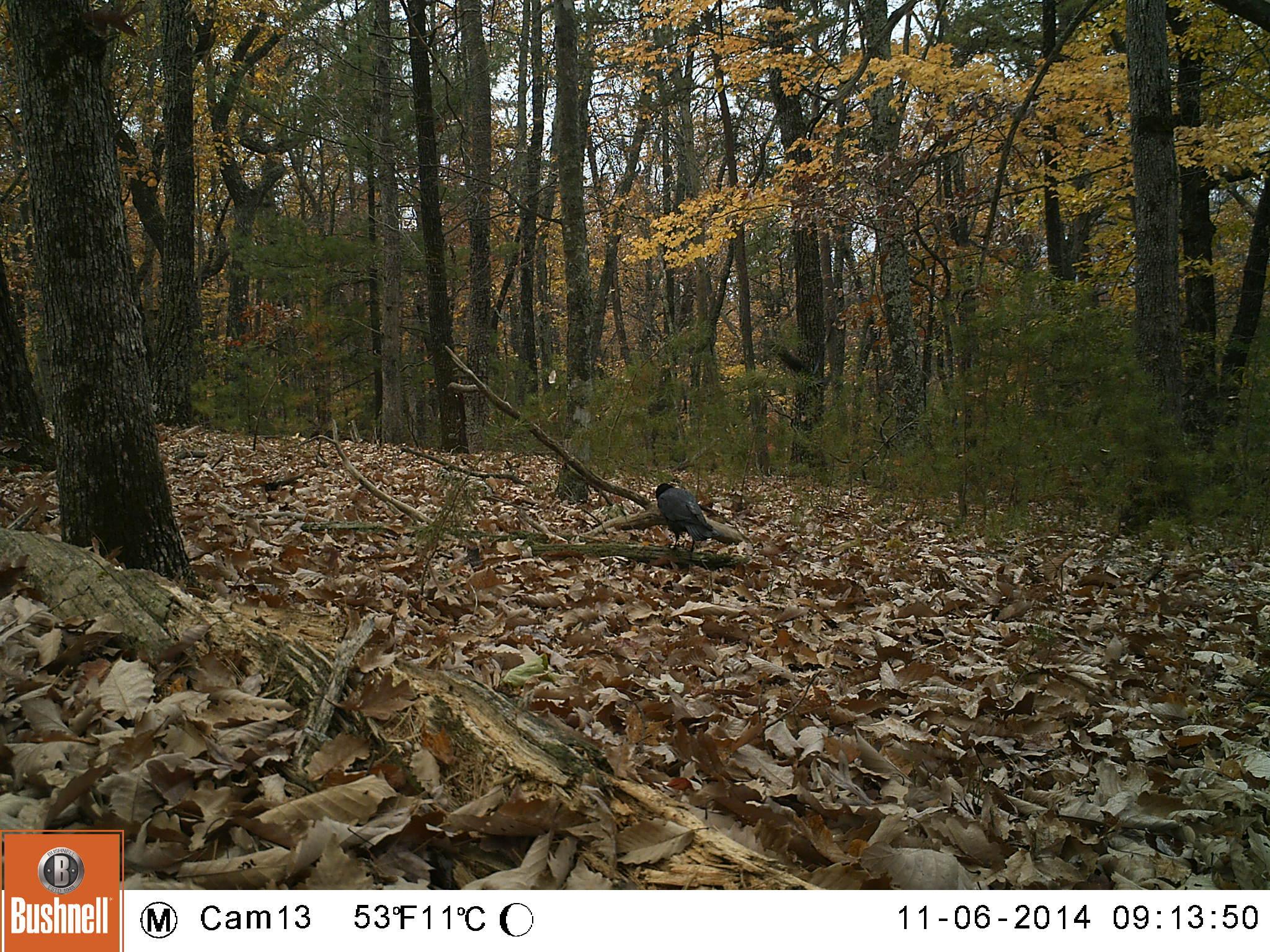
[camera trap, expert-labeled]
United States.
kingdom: Animalia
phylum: Chordata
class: Aves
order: Passeriformes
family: Corvidae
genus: Corvus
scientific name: Corvus brachyrhynchos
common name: american crow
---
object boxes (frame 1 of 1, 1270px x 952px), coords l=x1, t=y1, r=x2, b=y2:
American Crow: l=635, t=469, r=735, b=558